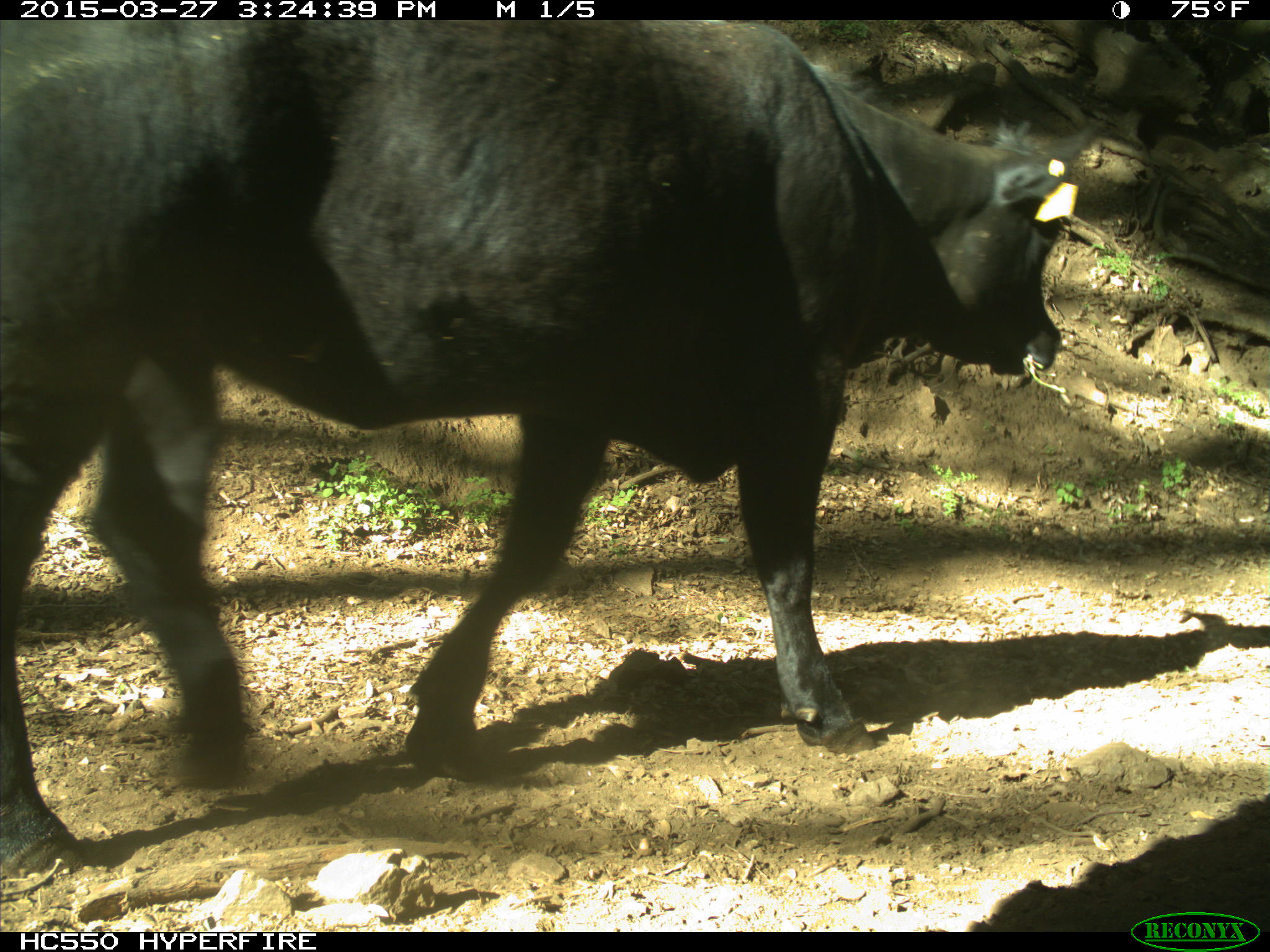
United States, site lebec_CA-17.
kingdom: Animalia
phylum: Chordata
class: Mammalia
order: Artiodactyla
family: Bovidae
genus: Bos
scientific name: Bos taurus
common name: domestic cow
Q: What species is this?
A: Bos taurus (domestic cow).